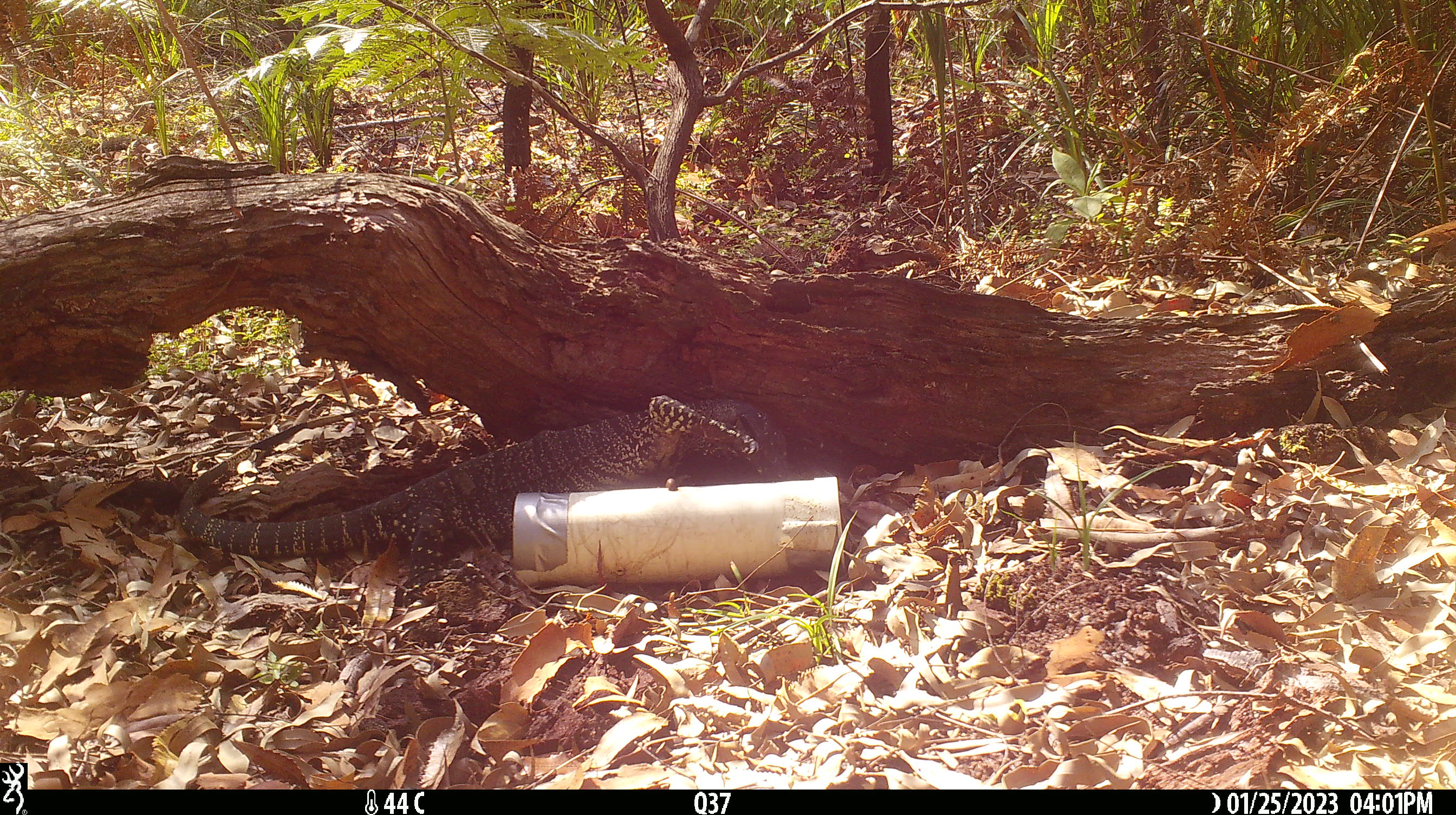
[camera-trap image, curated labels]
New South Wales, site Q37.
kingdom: Animalia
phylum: Chordata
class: Reptilia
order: Squamata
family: Varanidae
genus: Varanus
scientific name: Varanus varius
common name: lace monitor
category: goanna